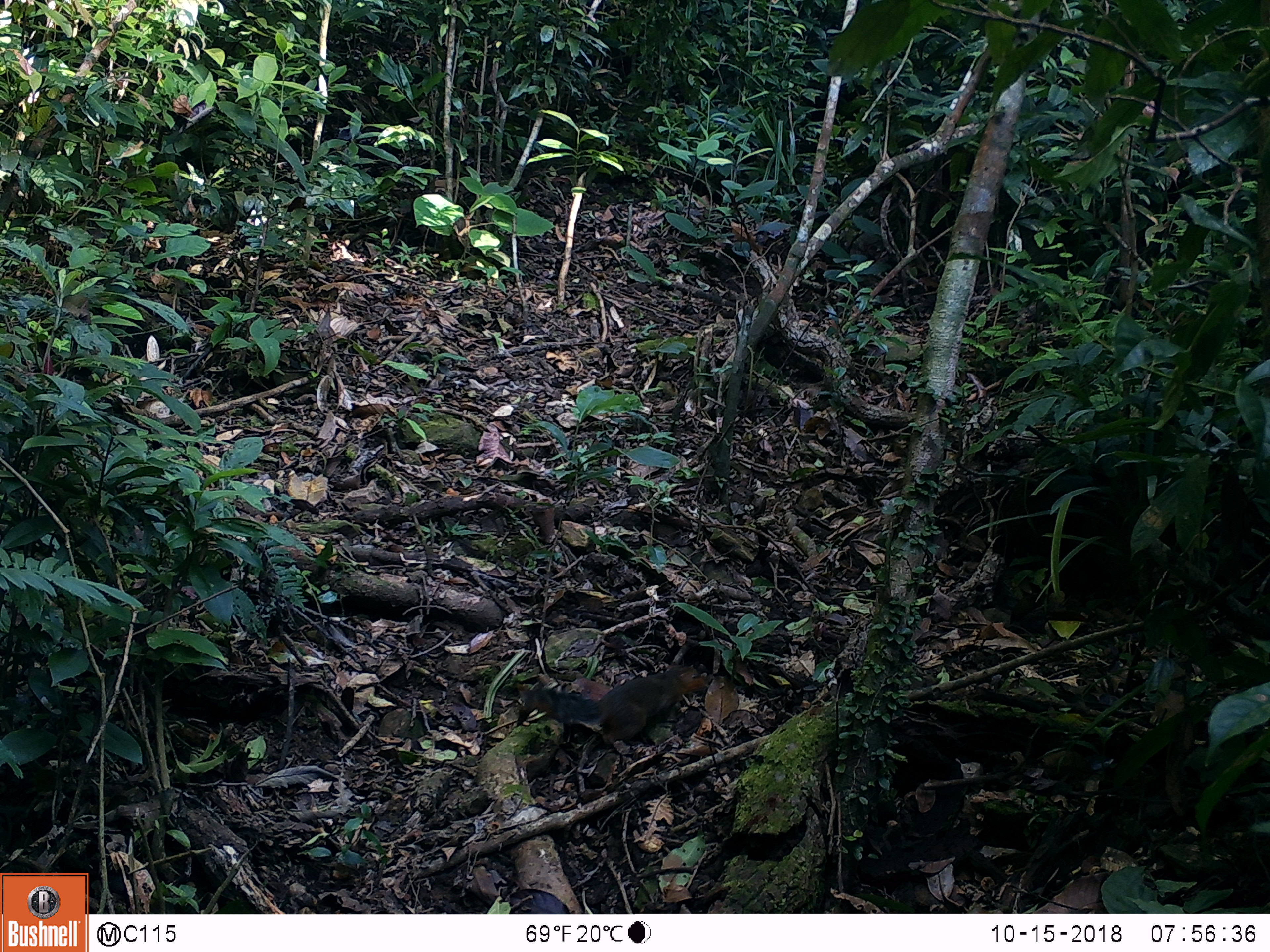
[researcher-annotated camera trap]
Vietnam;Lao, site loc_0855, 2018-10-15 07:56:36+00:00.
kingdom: Animalia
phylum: Chordata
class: Mammalia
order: Rodentia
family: Sciuridae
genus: Dremomys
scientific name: Dremomys rufigenis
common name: red-cheeked squirrel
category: red cheeked squirrel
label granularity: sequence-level